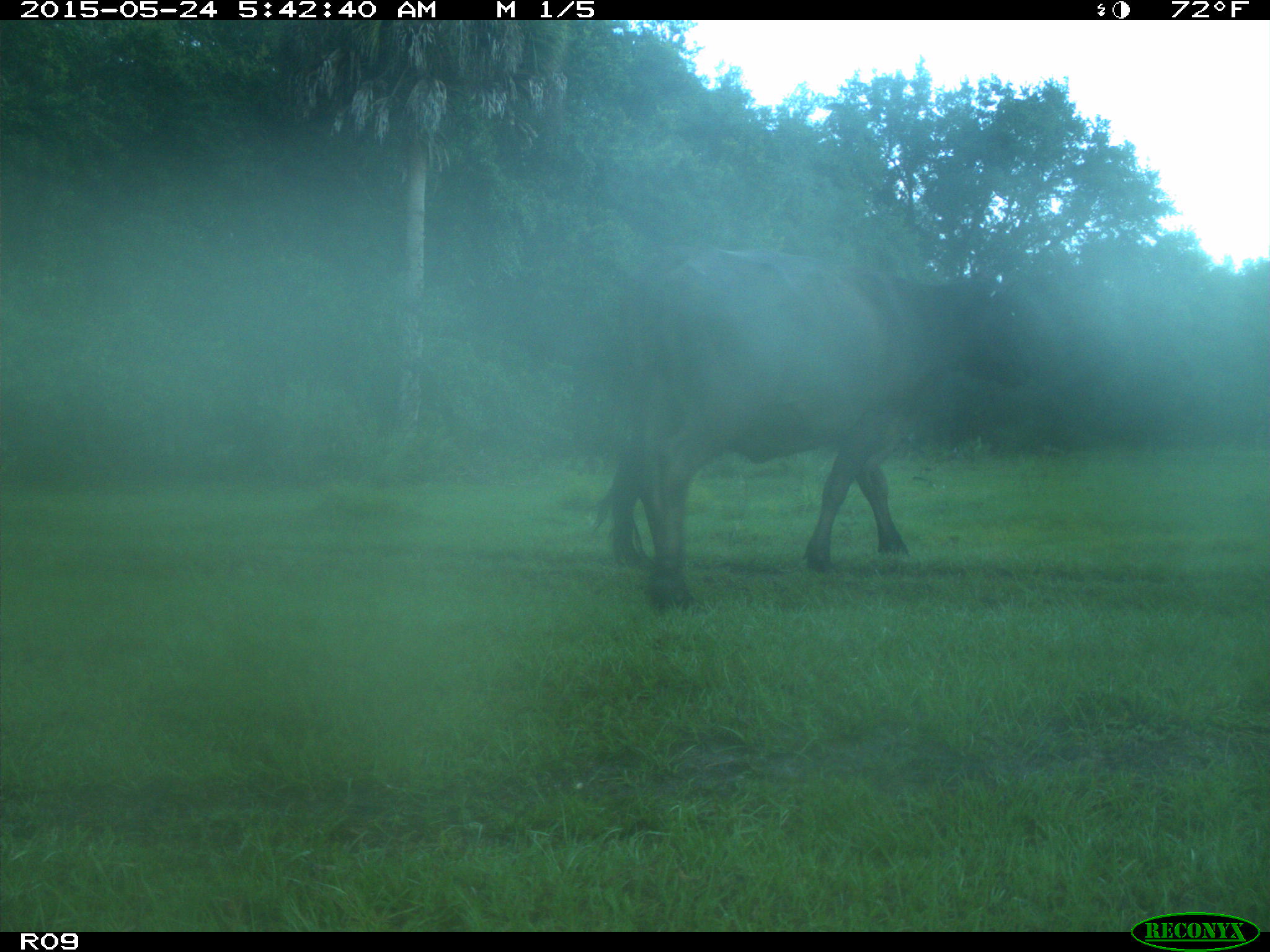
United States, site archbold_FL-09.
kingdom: Animalia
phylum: Chordata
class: Mammalia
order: Artiodactyla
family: Bovidae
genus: Bos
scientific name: Bos taurus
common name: domestic cow